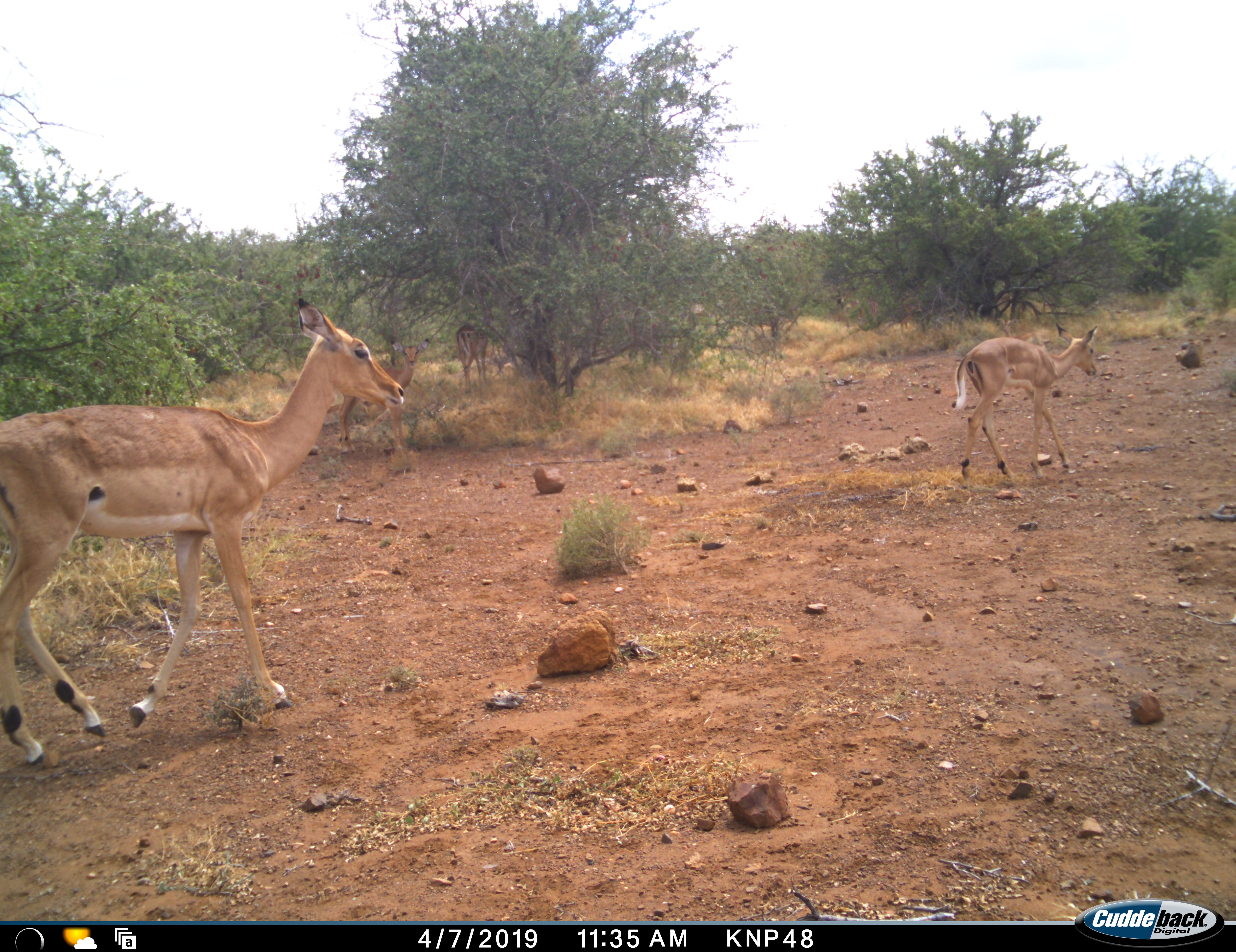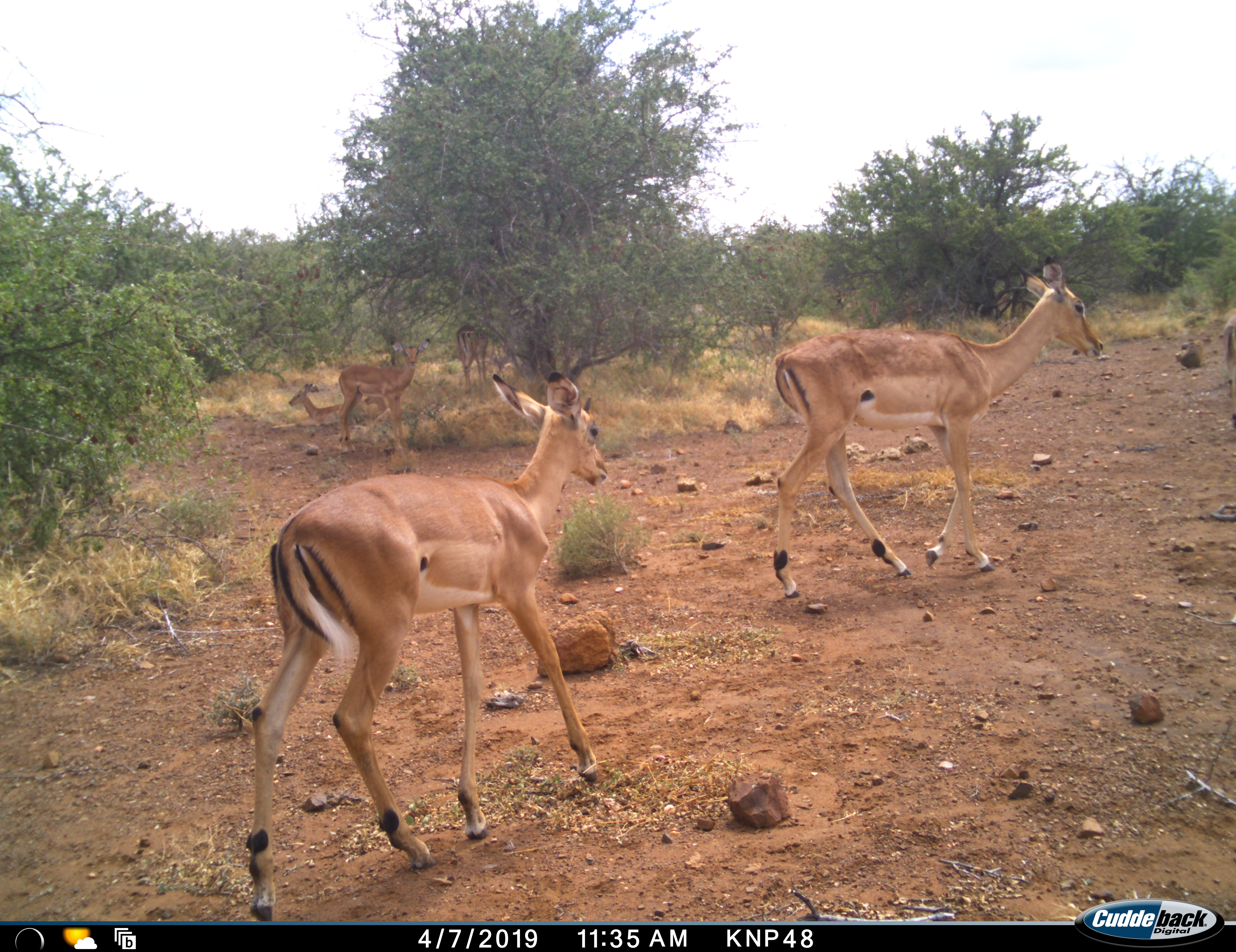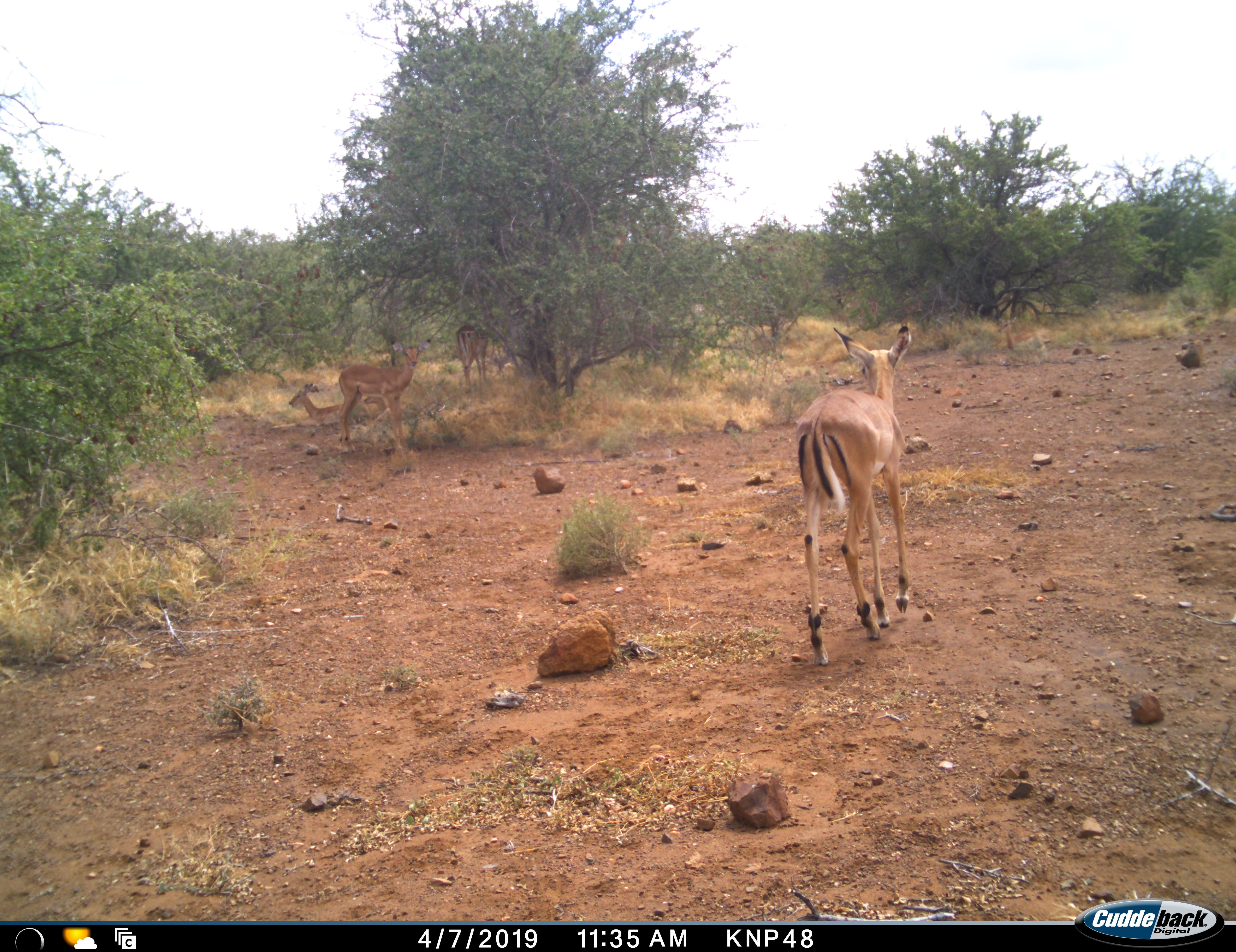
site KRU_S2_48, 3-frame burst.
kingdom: Animalia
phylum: Chordata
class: Mammalia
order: Artiodactyla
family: Bovidae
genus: Aepyceros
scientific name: Aepyceros melampus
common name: impala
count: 5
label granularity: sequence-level